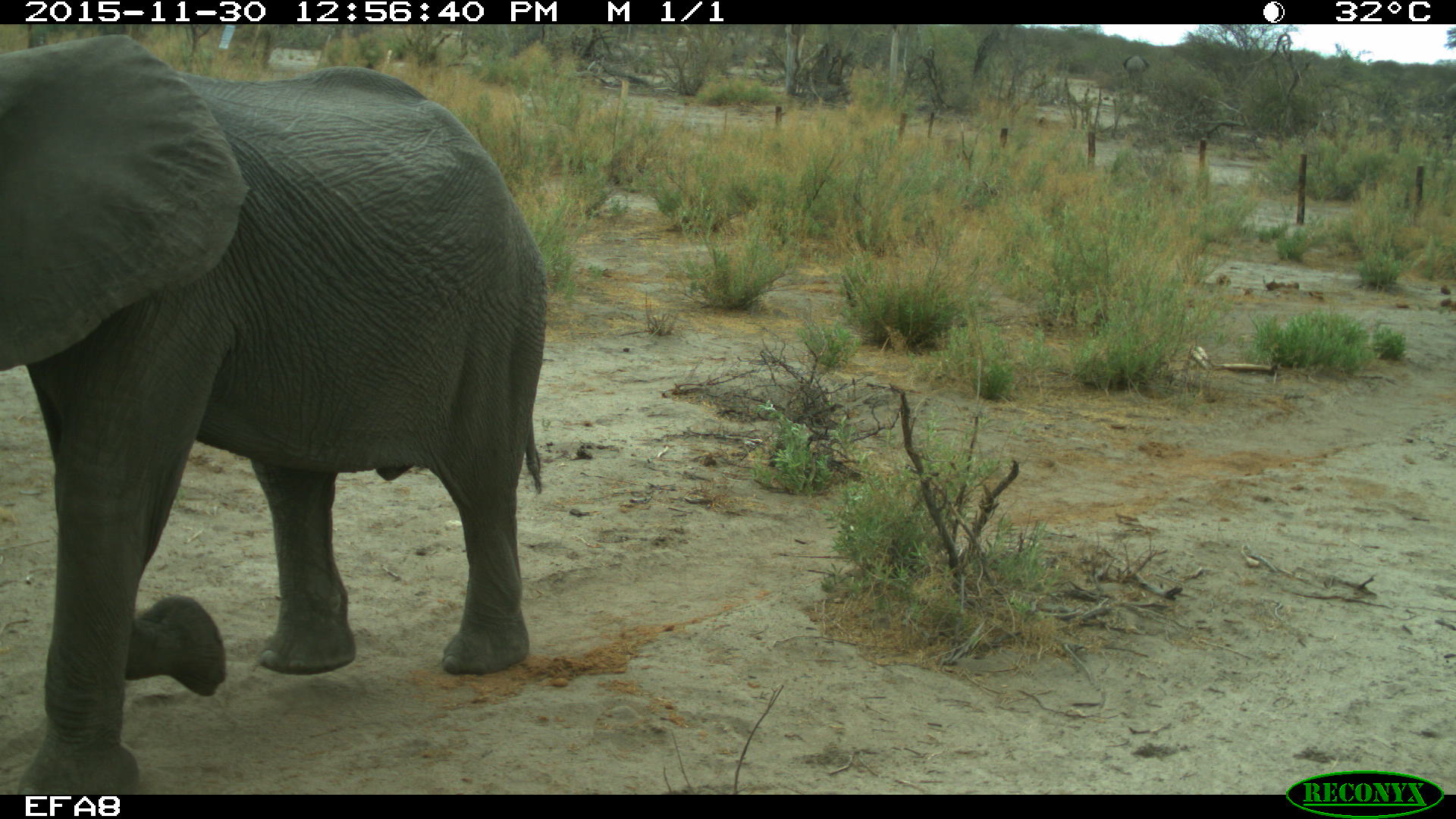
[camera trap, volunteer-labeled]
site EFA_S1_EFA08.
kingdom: Animalia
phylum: Chordata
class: Mammalia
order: Proboscidea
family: Elephantidae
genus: Loxodonta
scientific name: Loxodonta africana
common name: african bush elephant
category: elephant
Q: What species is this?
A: Elephant (african bush elephant) (Loxodonta africana).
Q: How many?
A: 1.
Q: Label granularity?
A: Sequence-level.